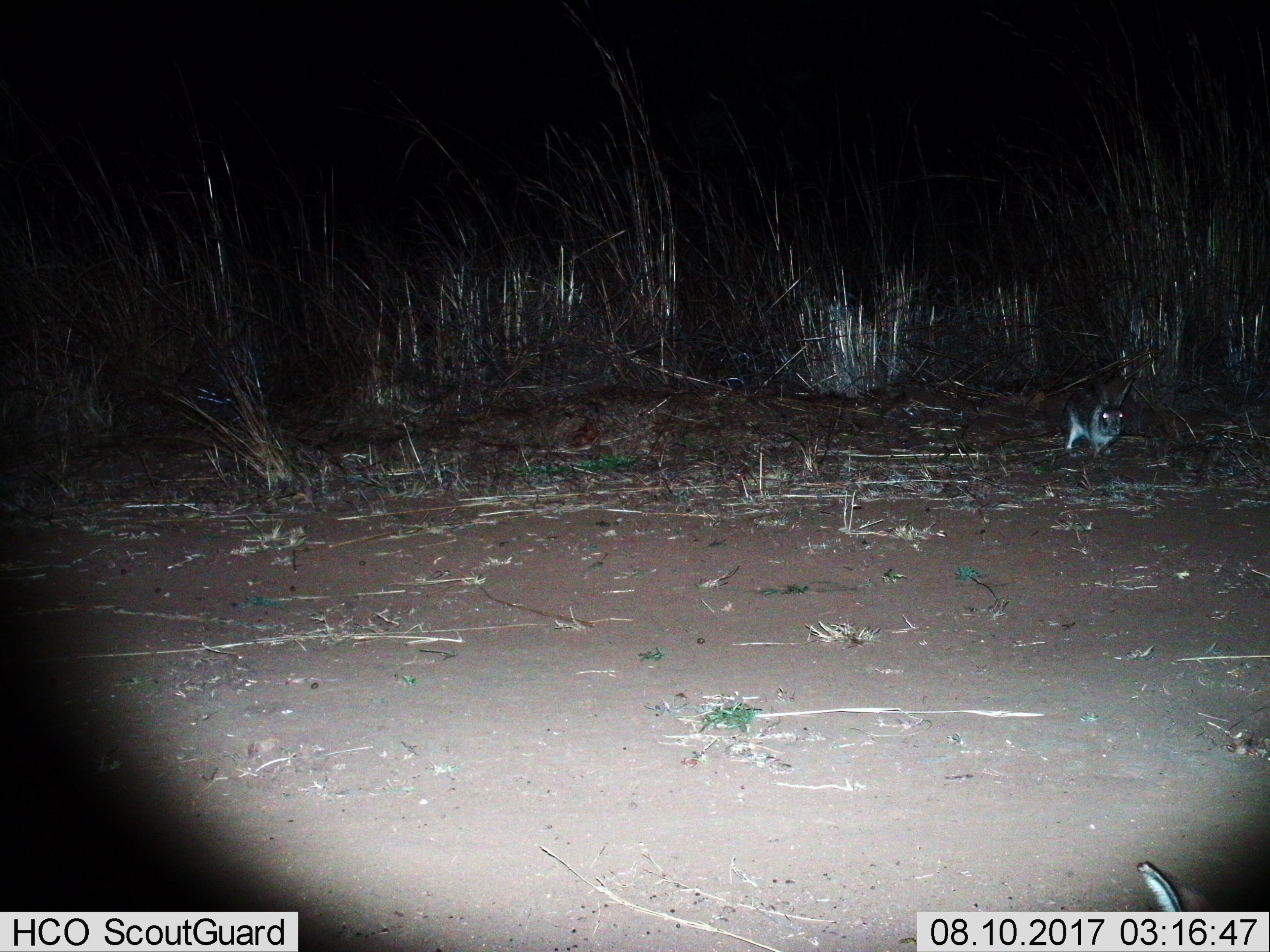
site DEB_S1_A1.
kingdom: Animalia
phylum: Chordata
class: Mammalia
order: Lagomorpha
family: Leporidae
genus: Lepus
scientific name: Lepus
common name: hare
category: hareunknown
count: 1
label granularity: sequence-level